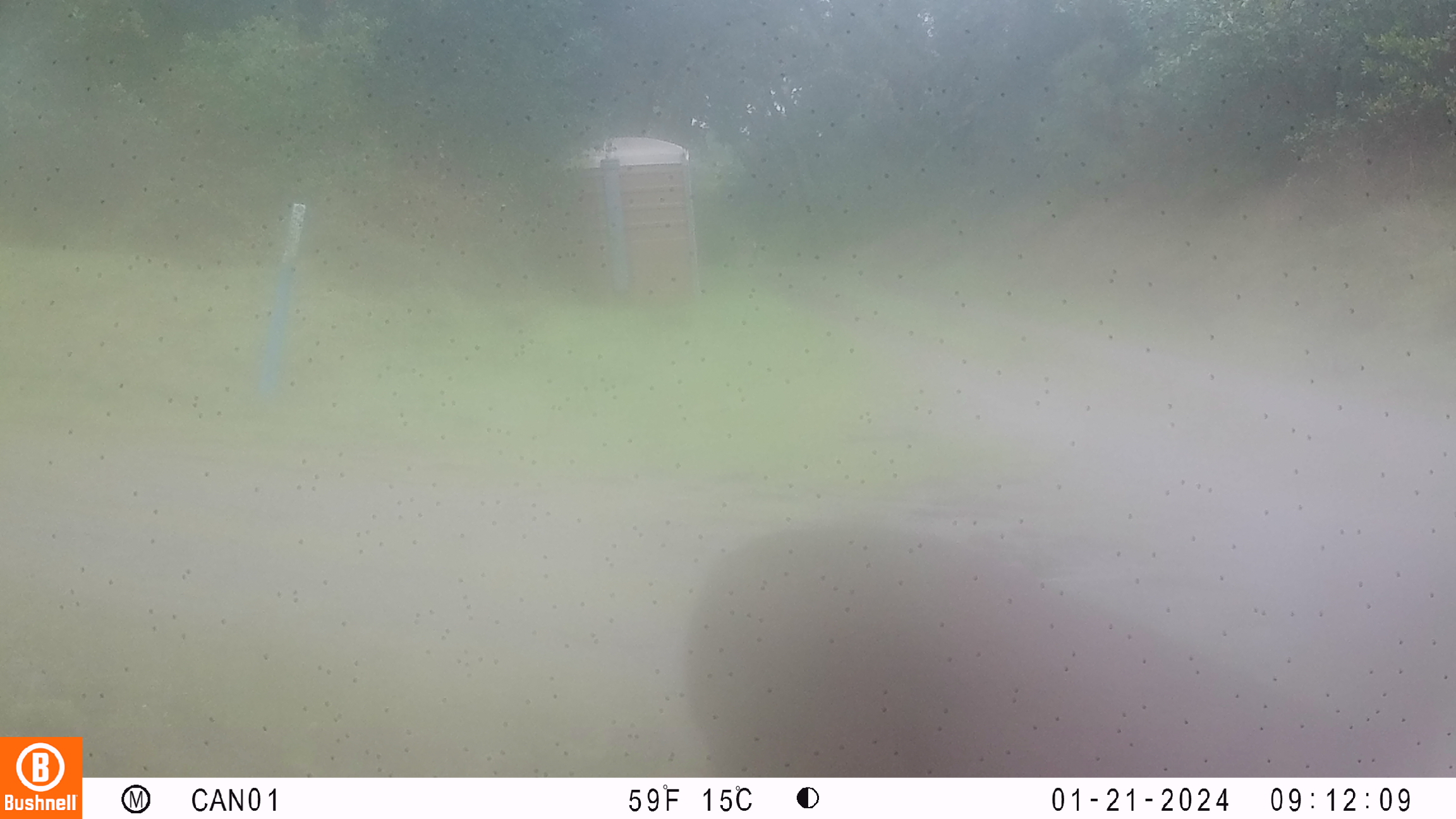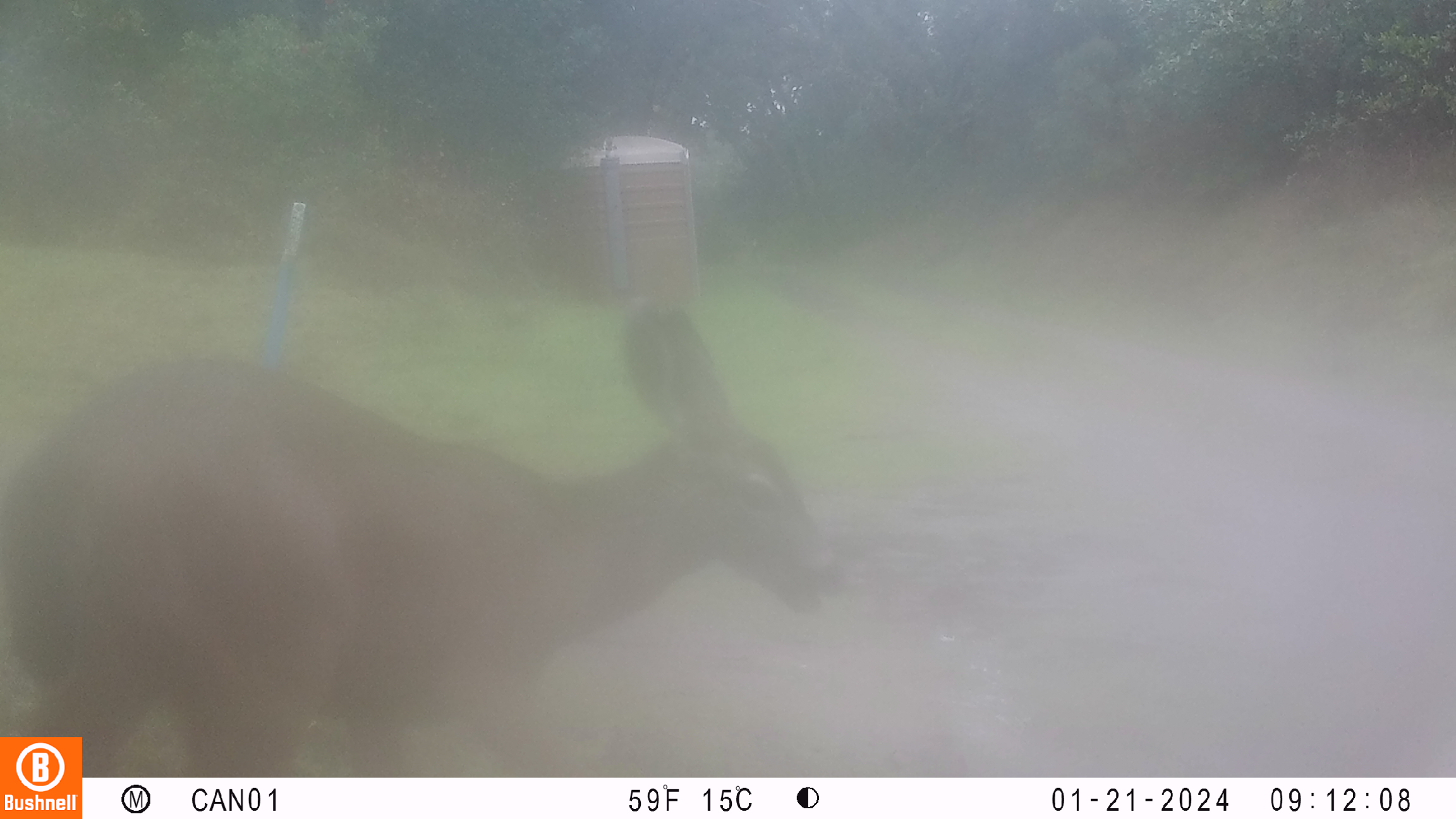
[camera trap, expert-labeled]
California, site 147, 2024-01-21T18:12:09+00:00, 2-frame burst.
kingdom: Animalia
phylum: Chordata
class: Mammalia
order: Artiodactyla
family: Cervidae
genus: Odocoileus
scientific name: Odocoileus hemionus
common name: mule deer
Mule deer (Odocoileus hemionus).